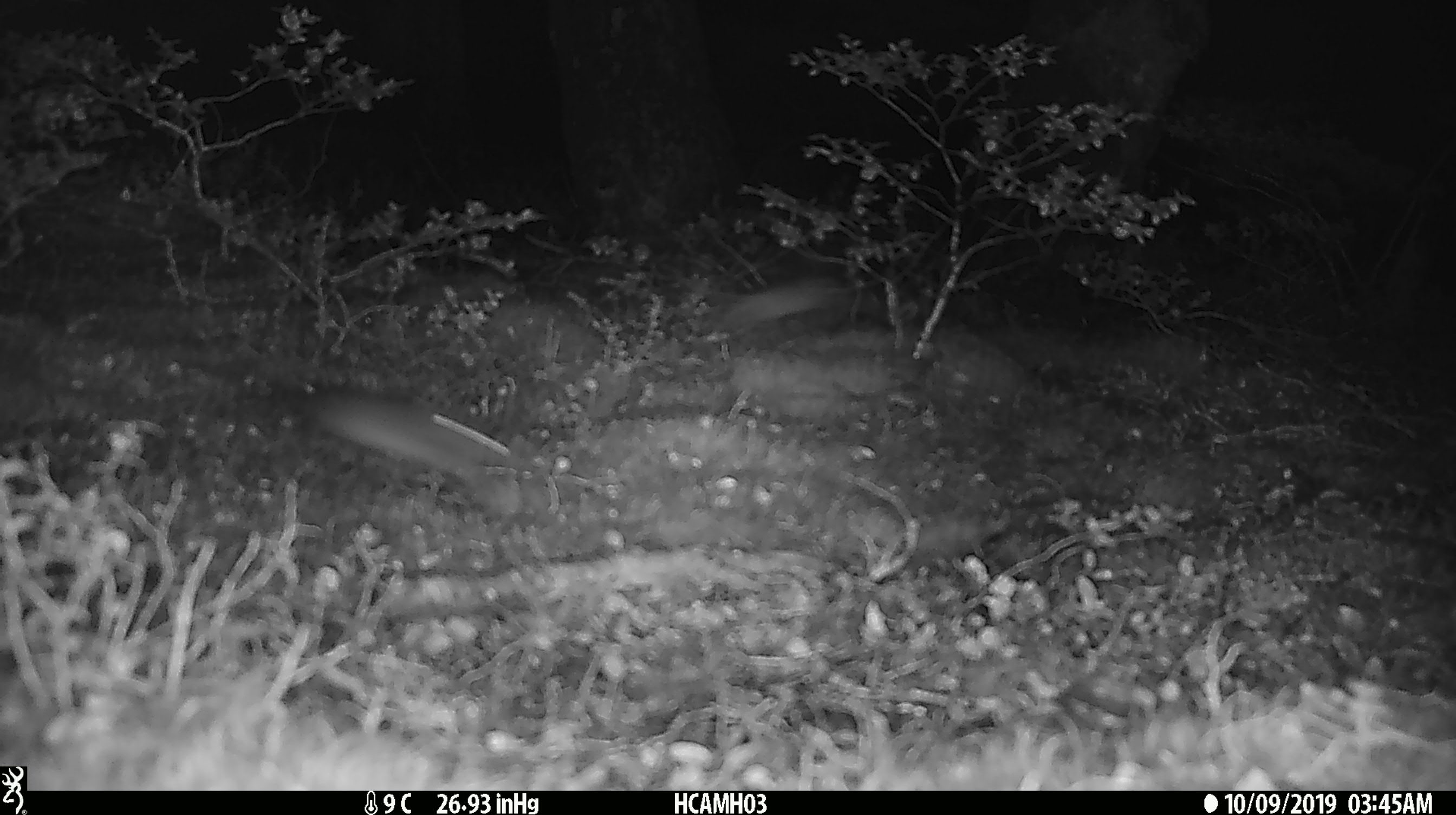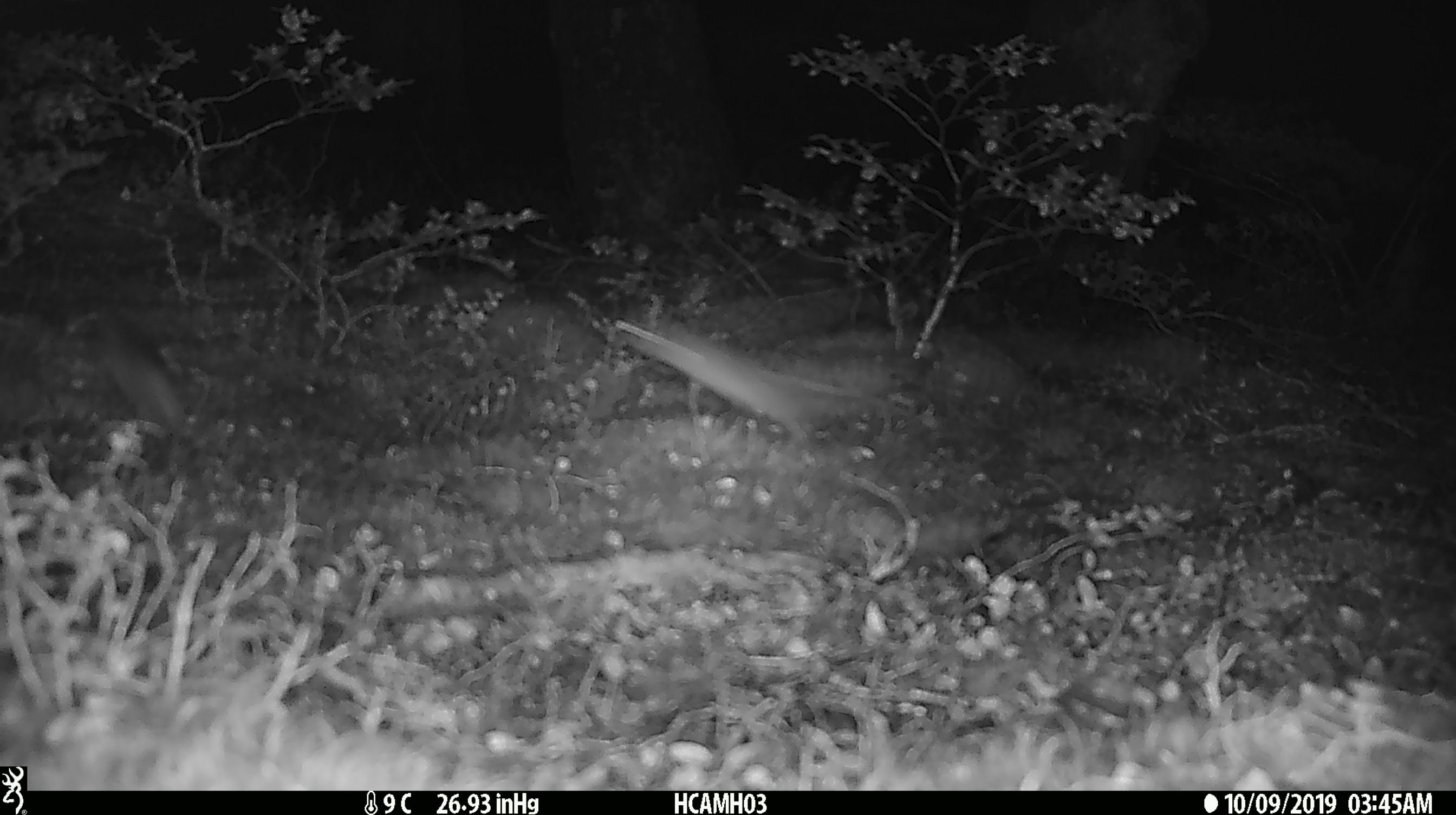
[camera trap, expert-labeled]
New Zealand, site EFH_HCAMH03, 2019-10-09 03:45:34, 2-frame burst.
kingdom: Animalia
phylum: Chordata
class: Mammalia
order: Rodentia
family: Muridae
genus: Mus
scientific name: Mus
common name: mouse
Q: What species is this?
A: Mouse (Mus).